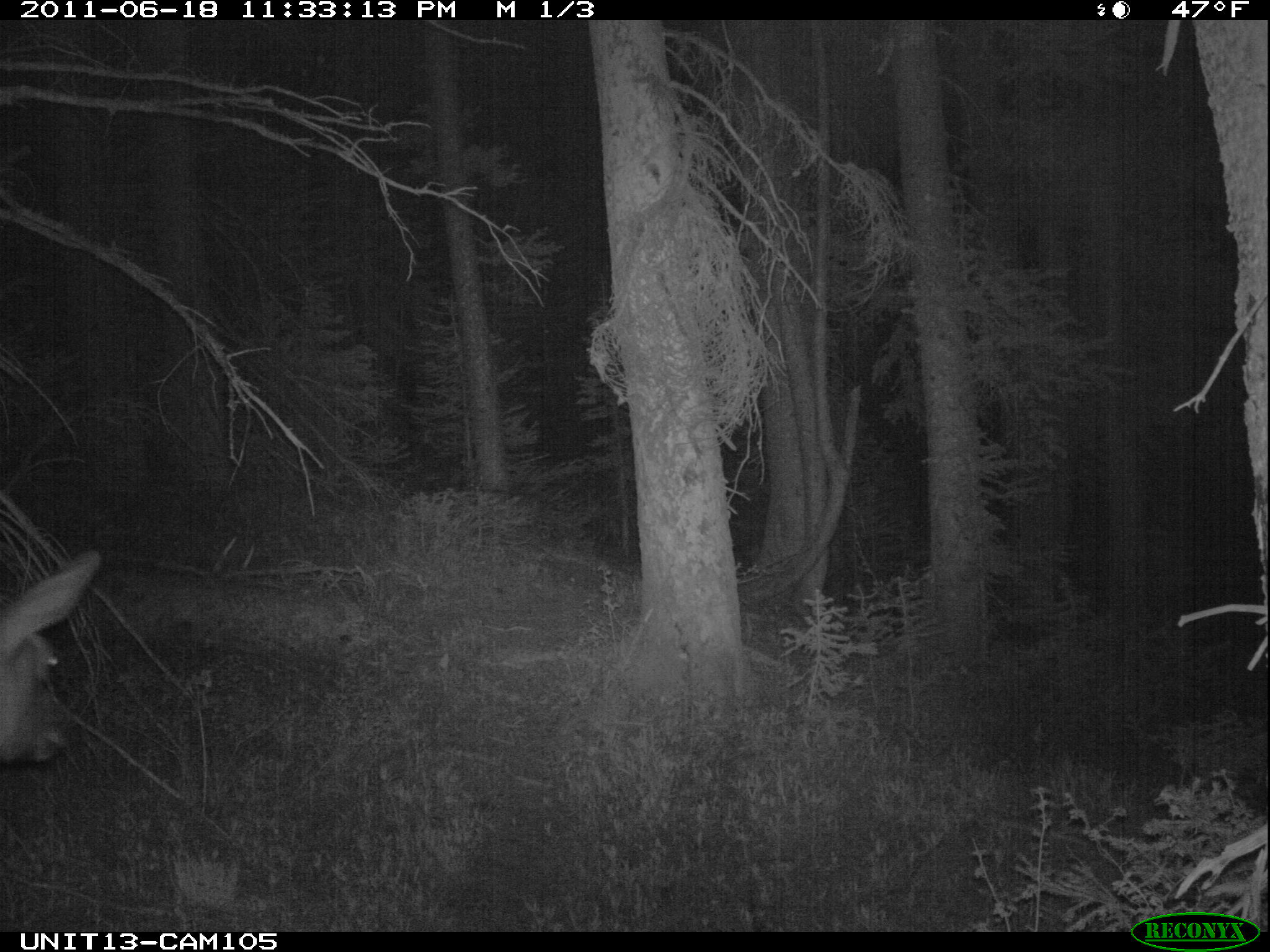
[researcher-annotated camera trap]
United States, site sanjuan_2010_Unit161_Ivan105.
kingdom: Animalia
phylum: Chordata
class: Mammalia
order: Artiodactyla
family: Cervidae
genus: Cervus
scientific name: Cervus elaphus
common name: red deer